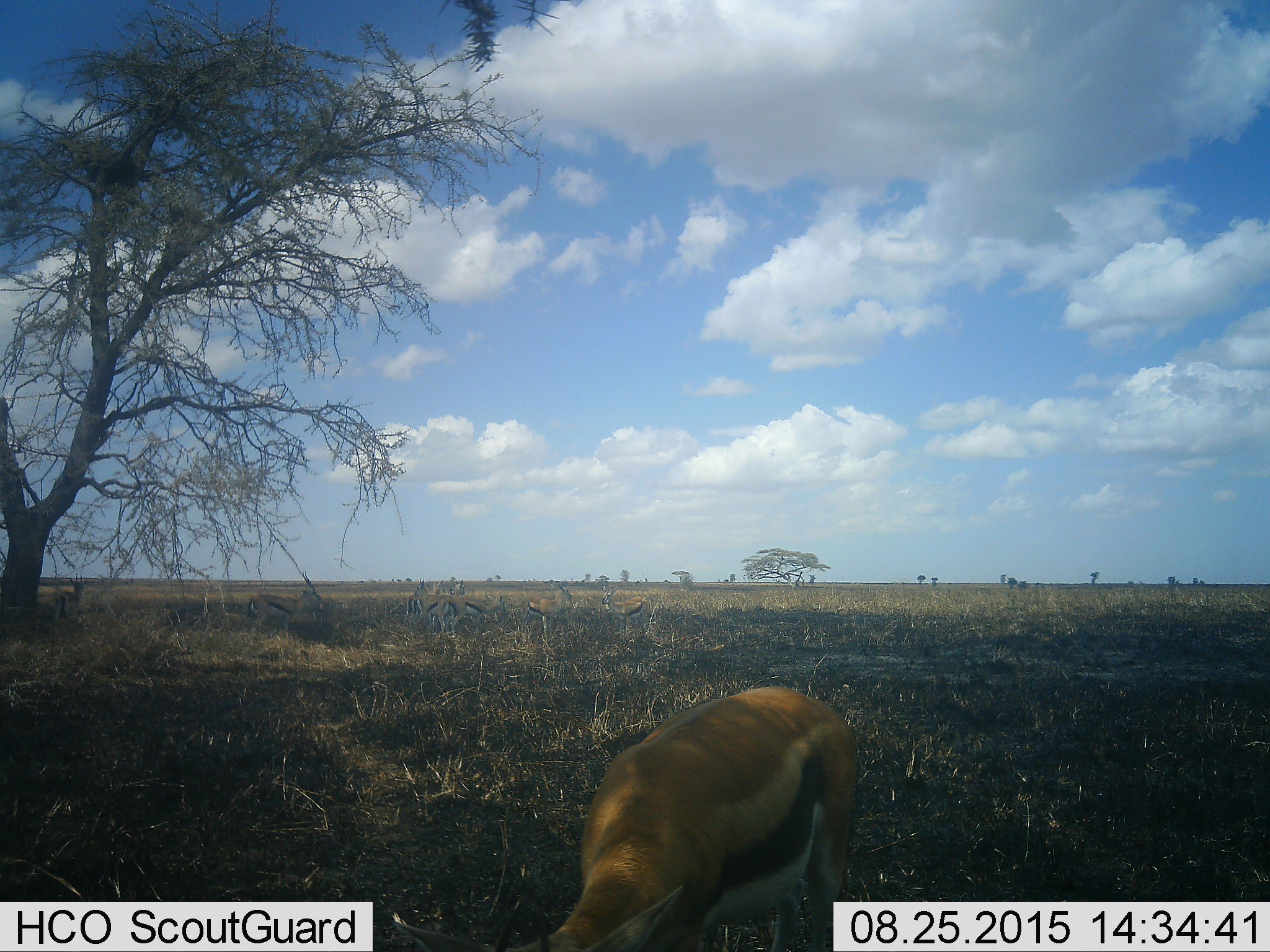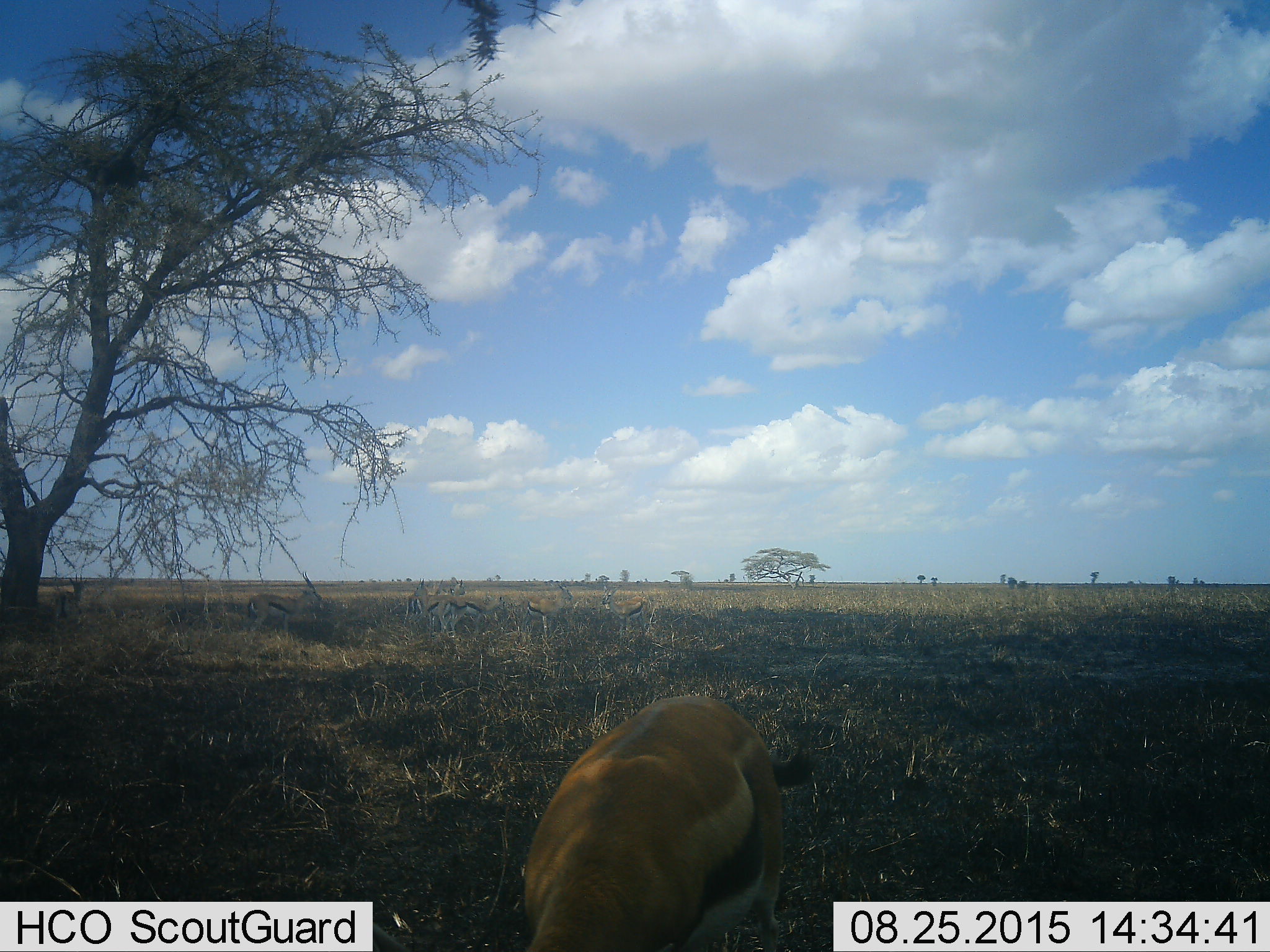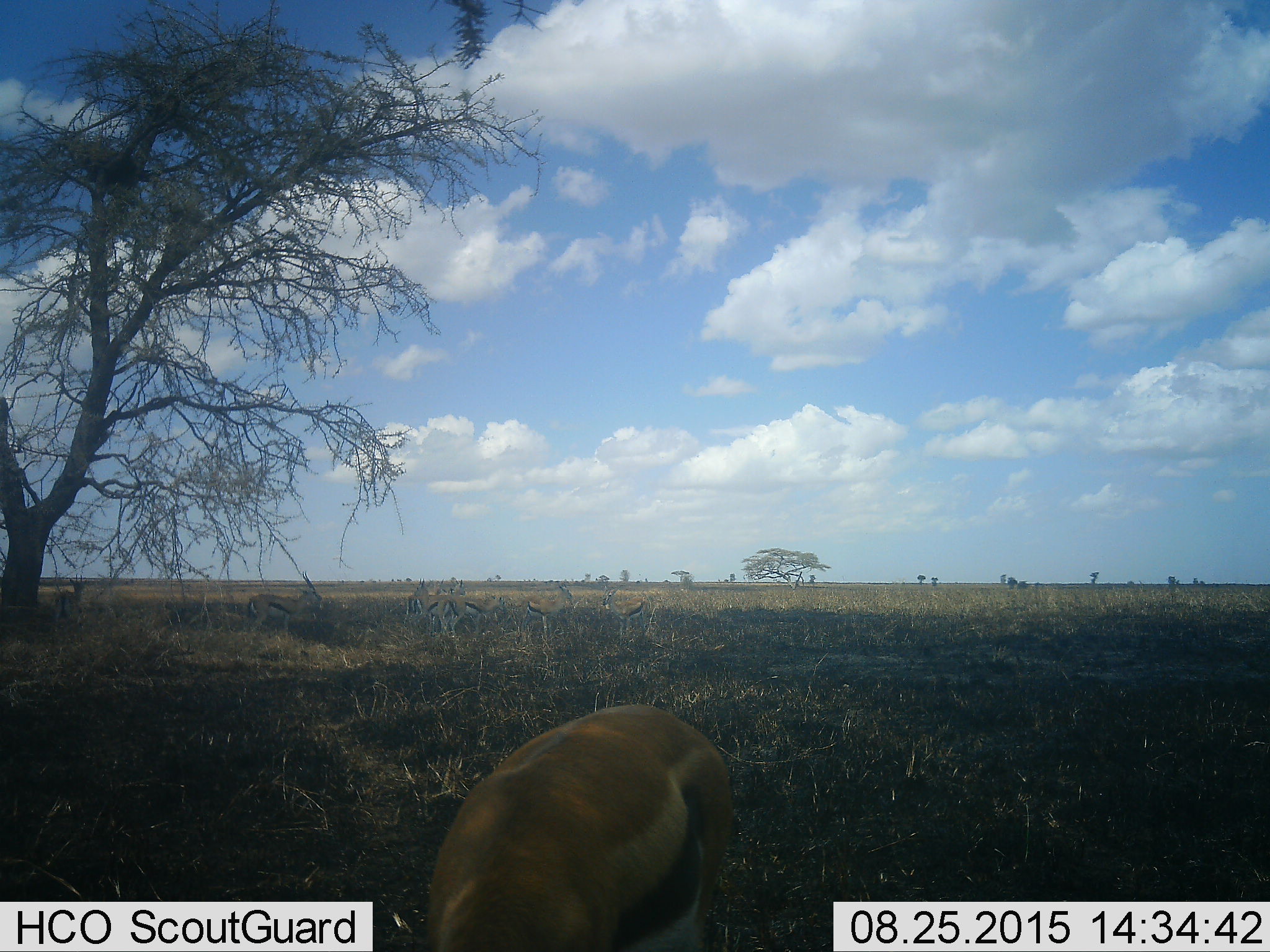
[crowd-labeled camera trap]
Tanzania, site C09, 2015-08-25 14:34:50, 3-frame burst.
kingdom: Animalia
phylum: Chordata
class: Mammalia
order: Artiodactyla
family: Bovidae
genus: Eudorcas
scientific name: Eudorcas thomsonii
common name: thomson's gazelle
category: gazellethomsons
Gazellethomsons (thomson's gazelle) (Eudorcas thomsonii), count 7. Behavior (volunteer vote fractions): standing 37%, resting 11%, moving 42%, interacting 11%. Young present (vote fraction): 0%. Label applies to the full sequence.